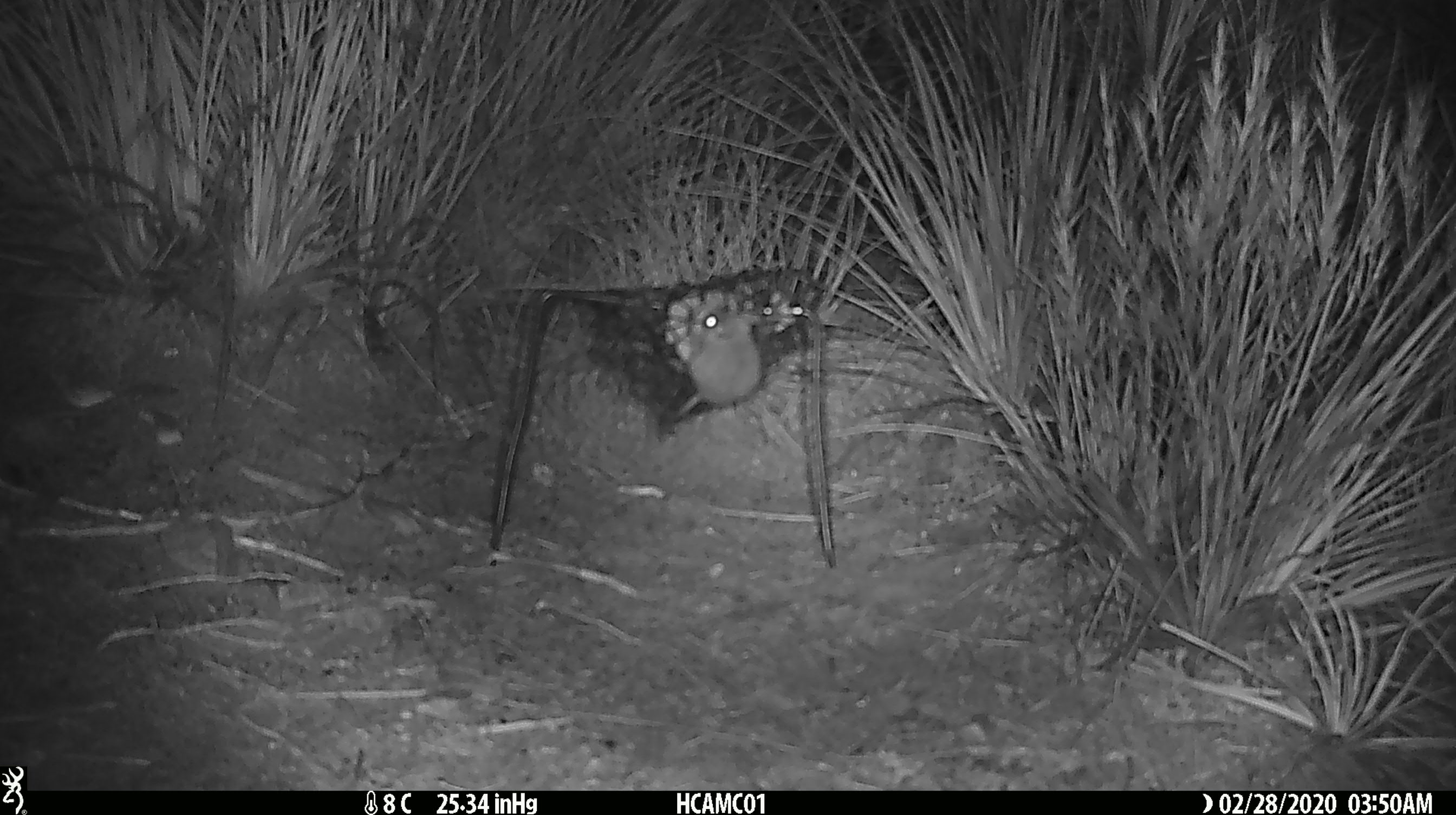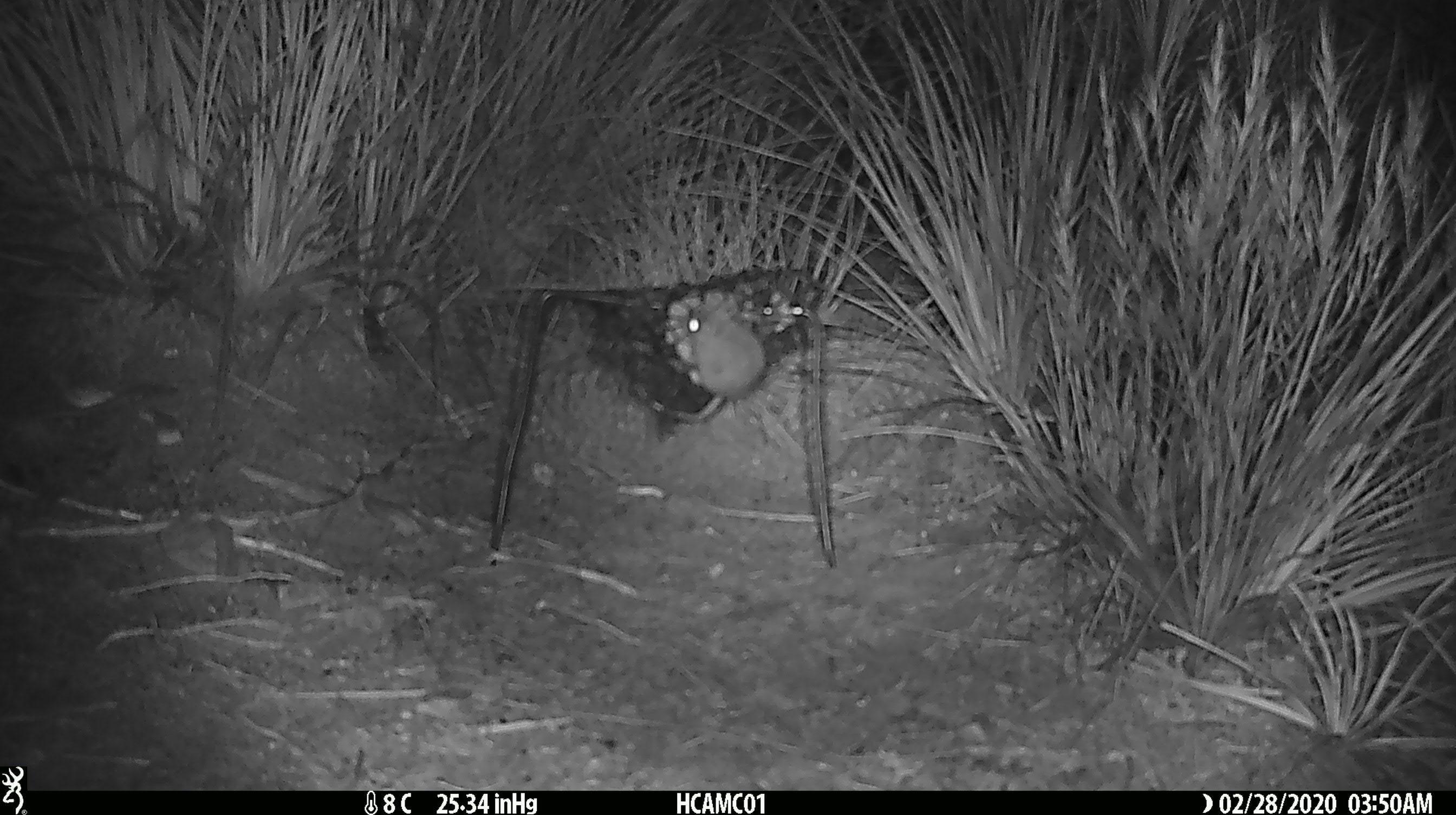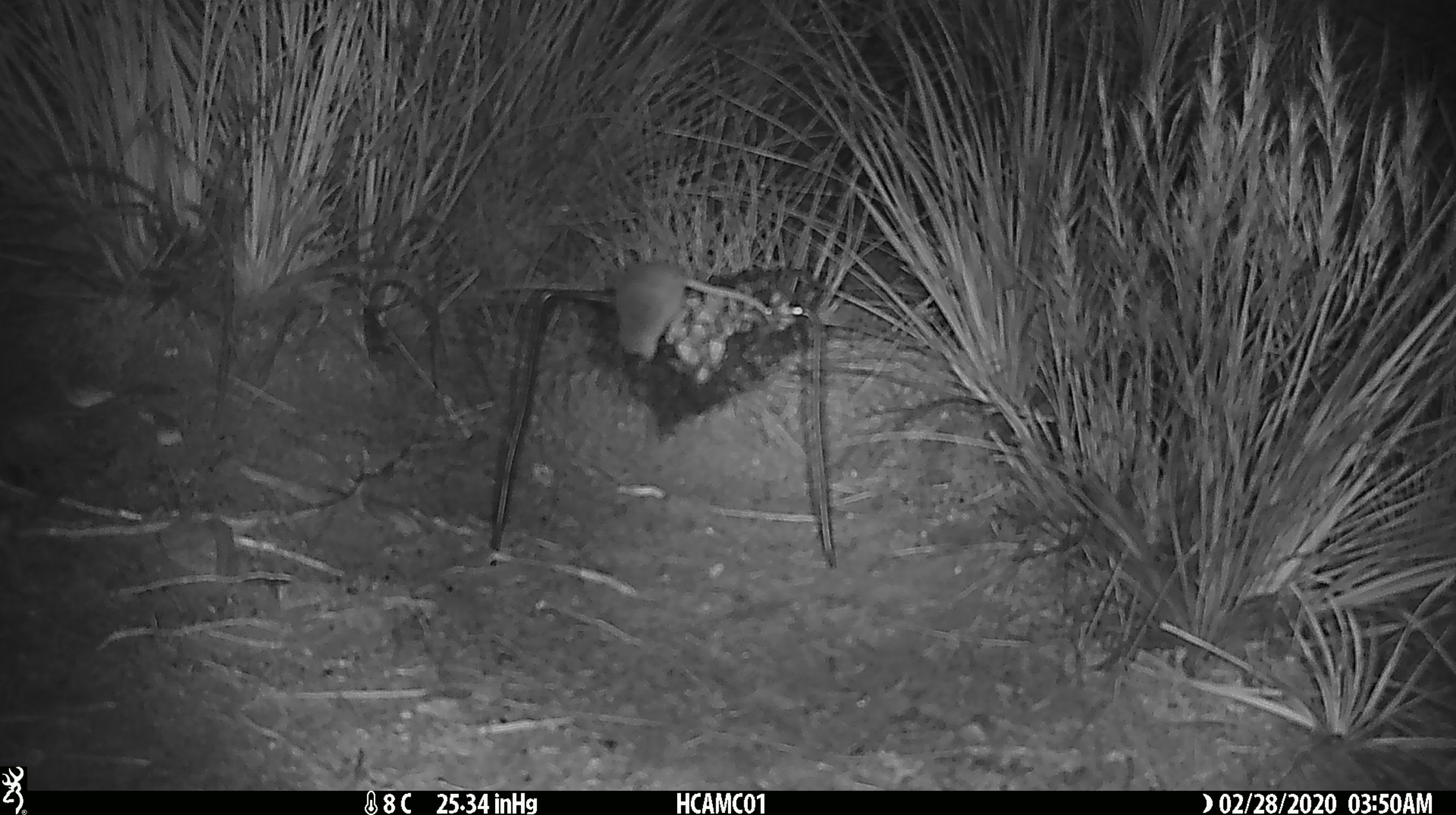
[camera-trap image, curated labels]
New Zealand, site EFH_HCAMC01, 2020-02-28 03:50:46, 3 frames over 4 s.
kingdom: Animalia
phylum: Chordata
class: Mammalia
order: Rodentia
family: Muridae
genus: Mus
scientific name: Mus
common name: mouse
Mouse (Mus).